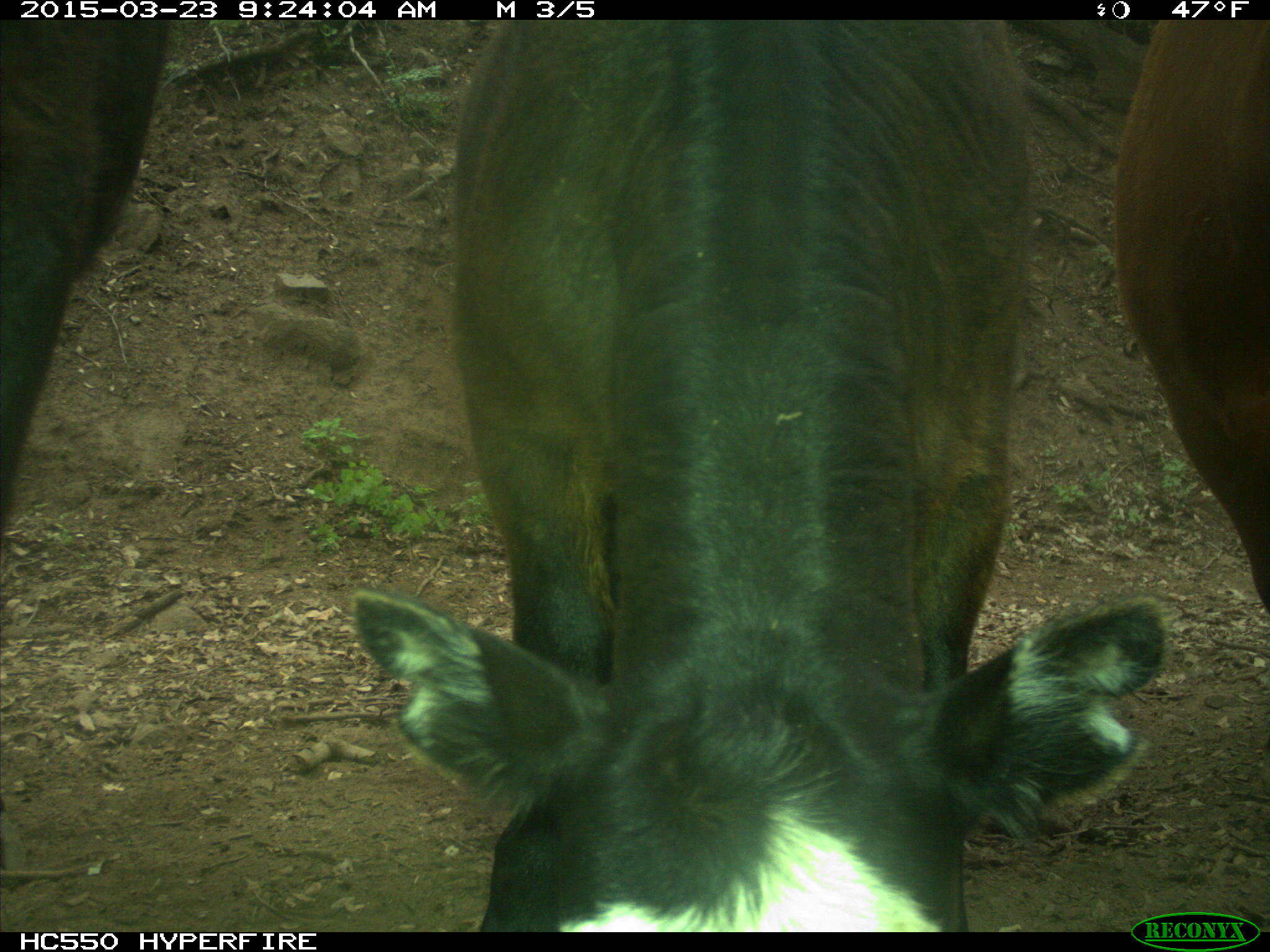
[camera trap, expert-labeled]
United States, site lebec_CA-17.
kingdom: Animalia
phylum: Chordata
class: Mammalia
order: Artiodactyla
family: Bovidae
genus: Bos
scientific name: Bos taurus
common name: domestic cow